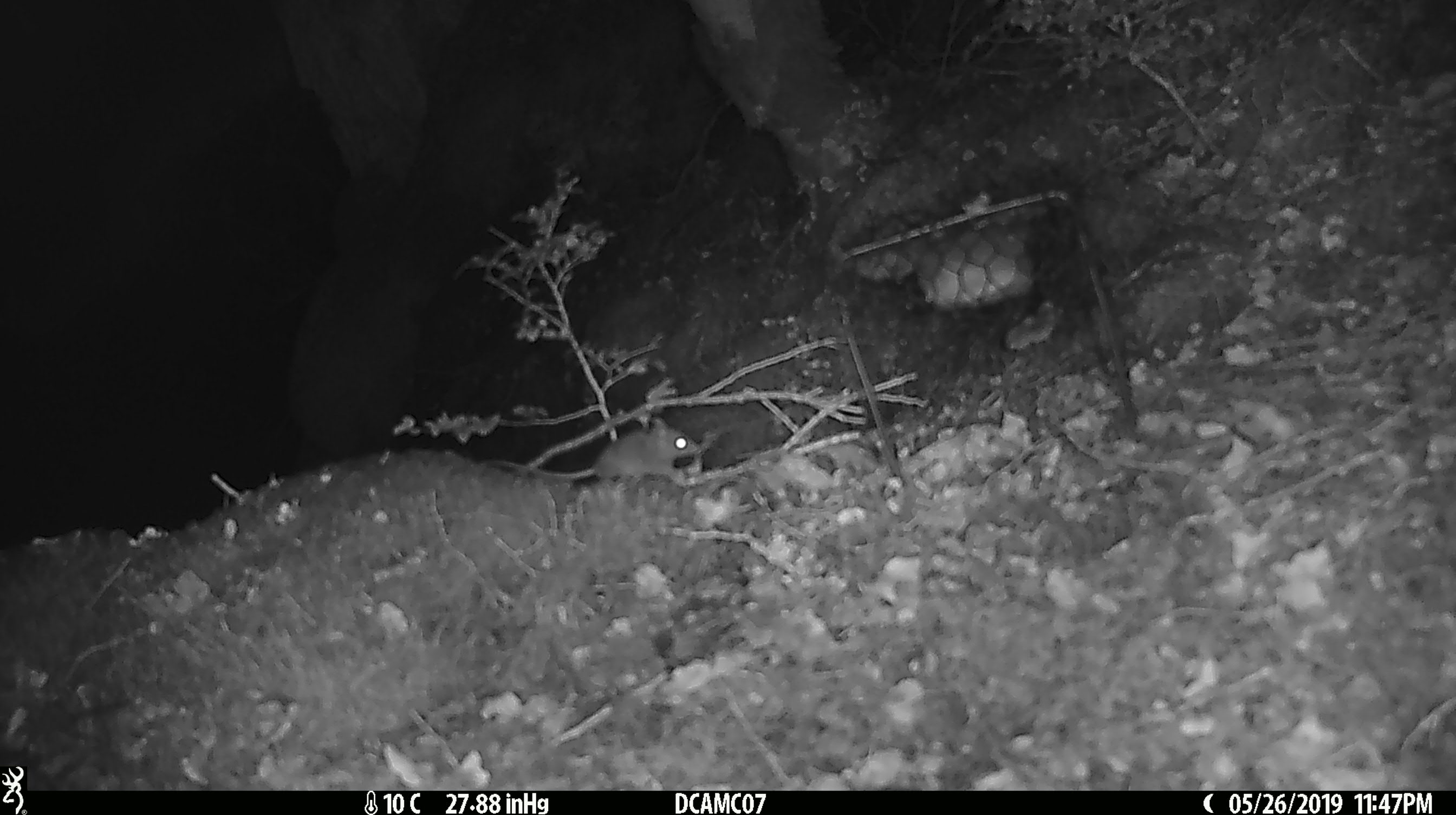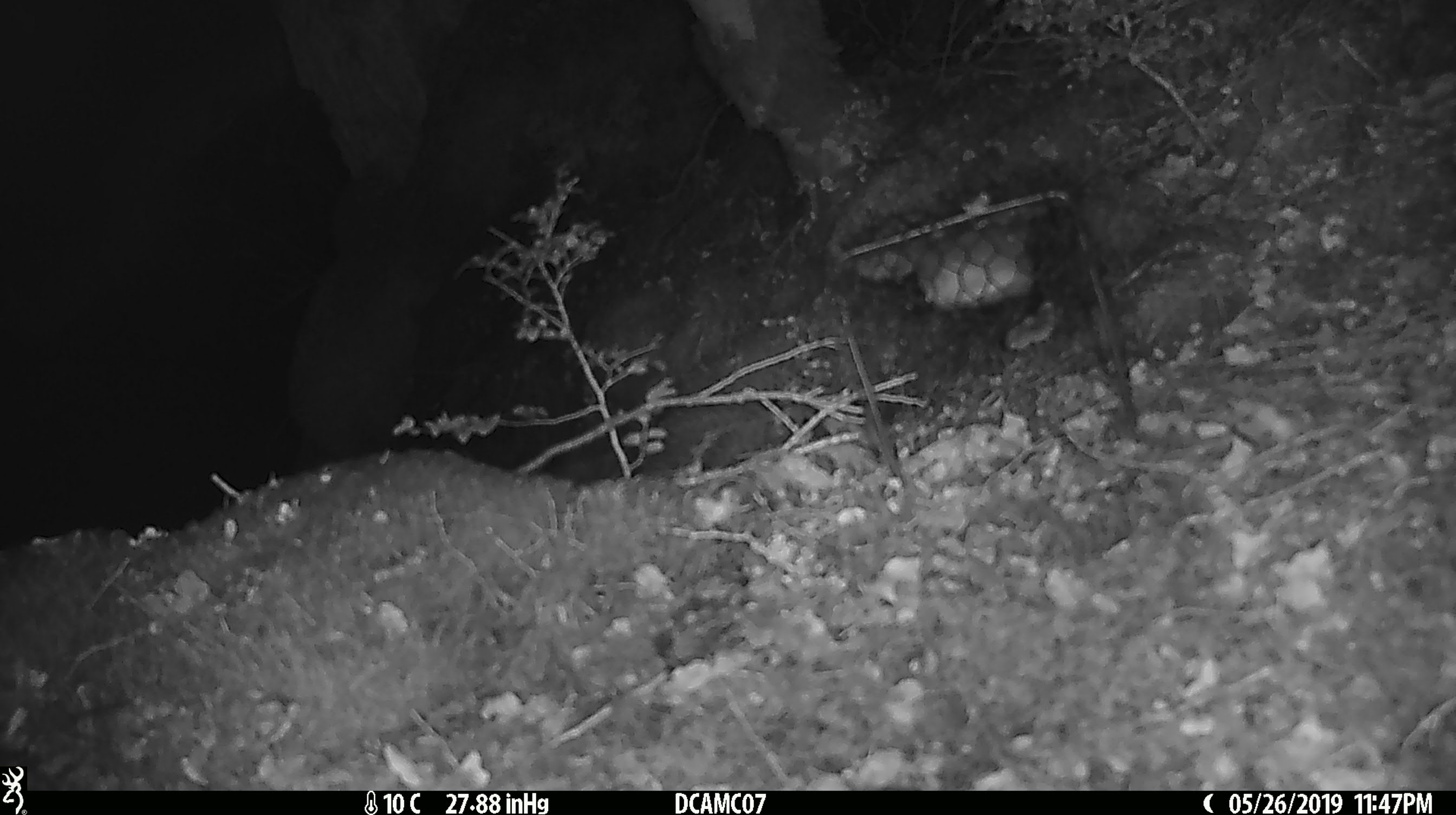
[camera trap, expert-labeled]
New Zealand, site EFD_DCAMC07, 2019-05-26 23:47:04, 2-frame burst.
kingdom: Animalia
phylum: Chordata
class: Mammalia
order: Rodentia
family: Muridae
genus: Mus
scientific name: Mus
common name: mouse